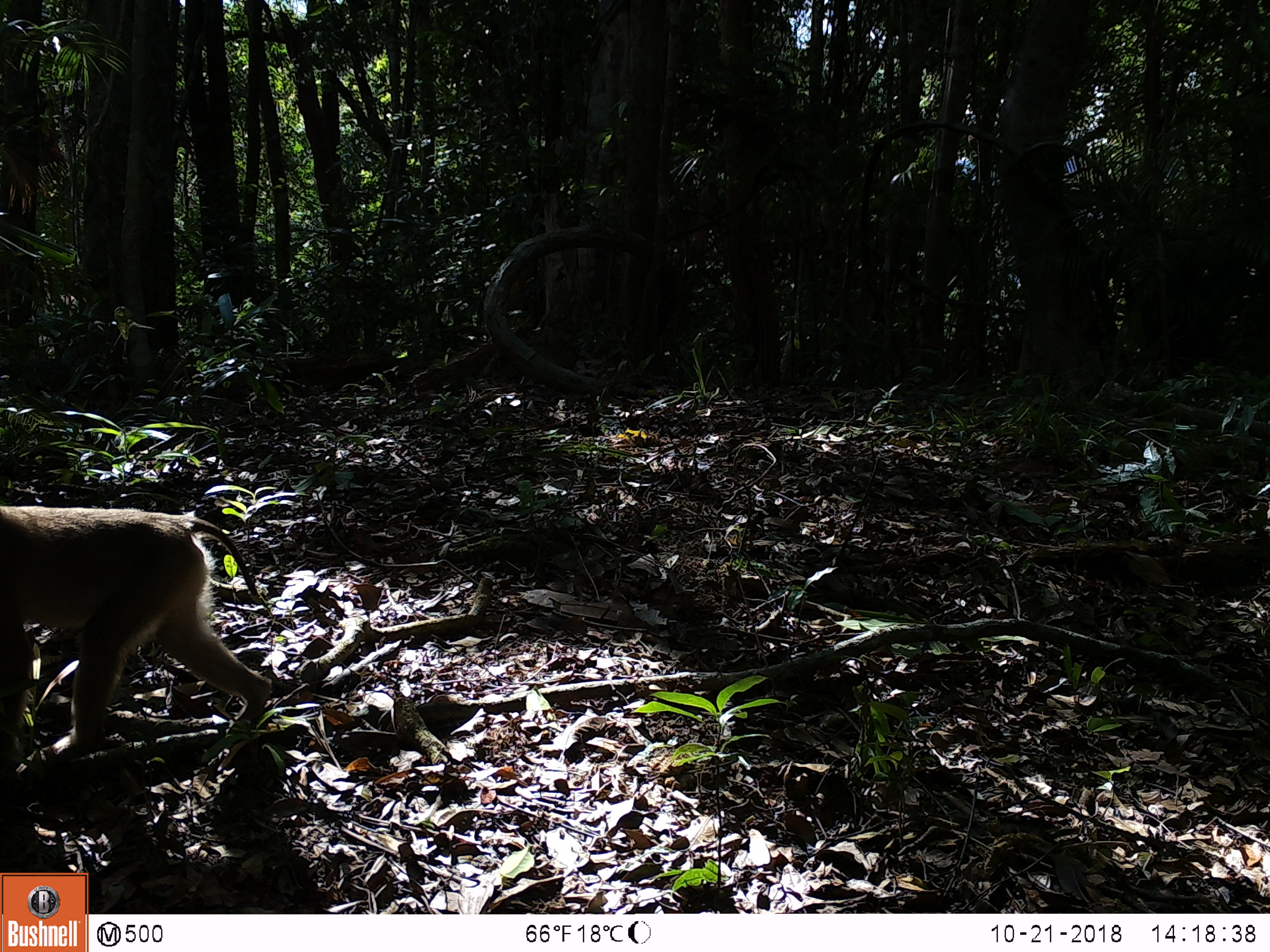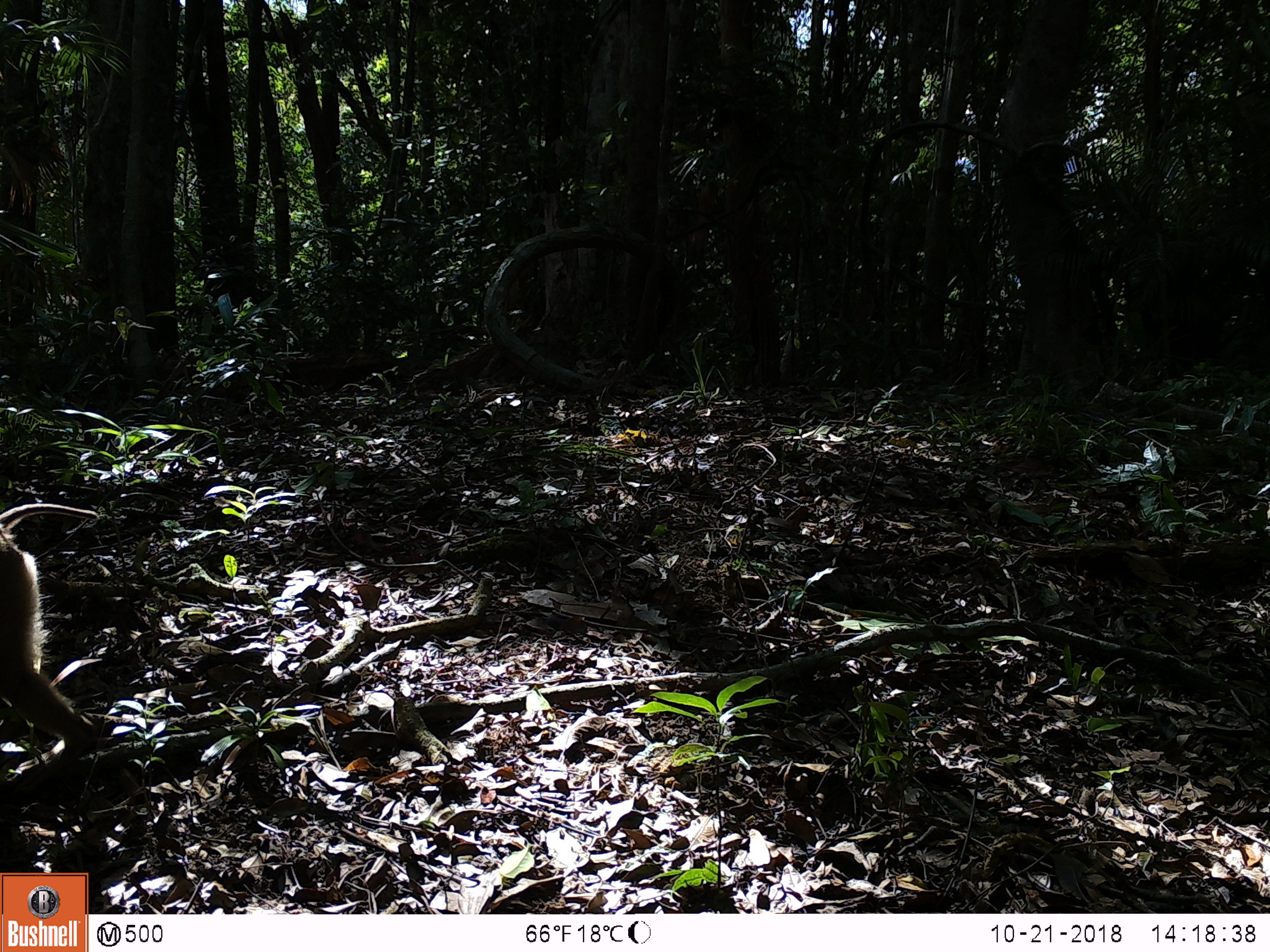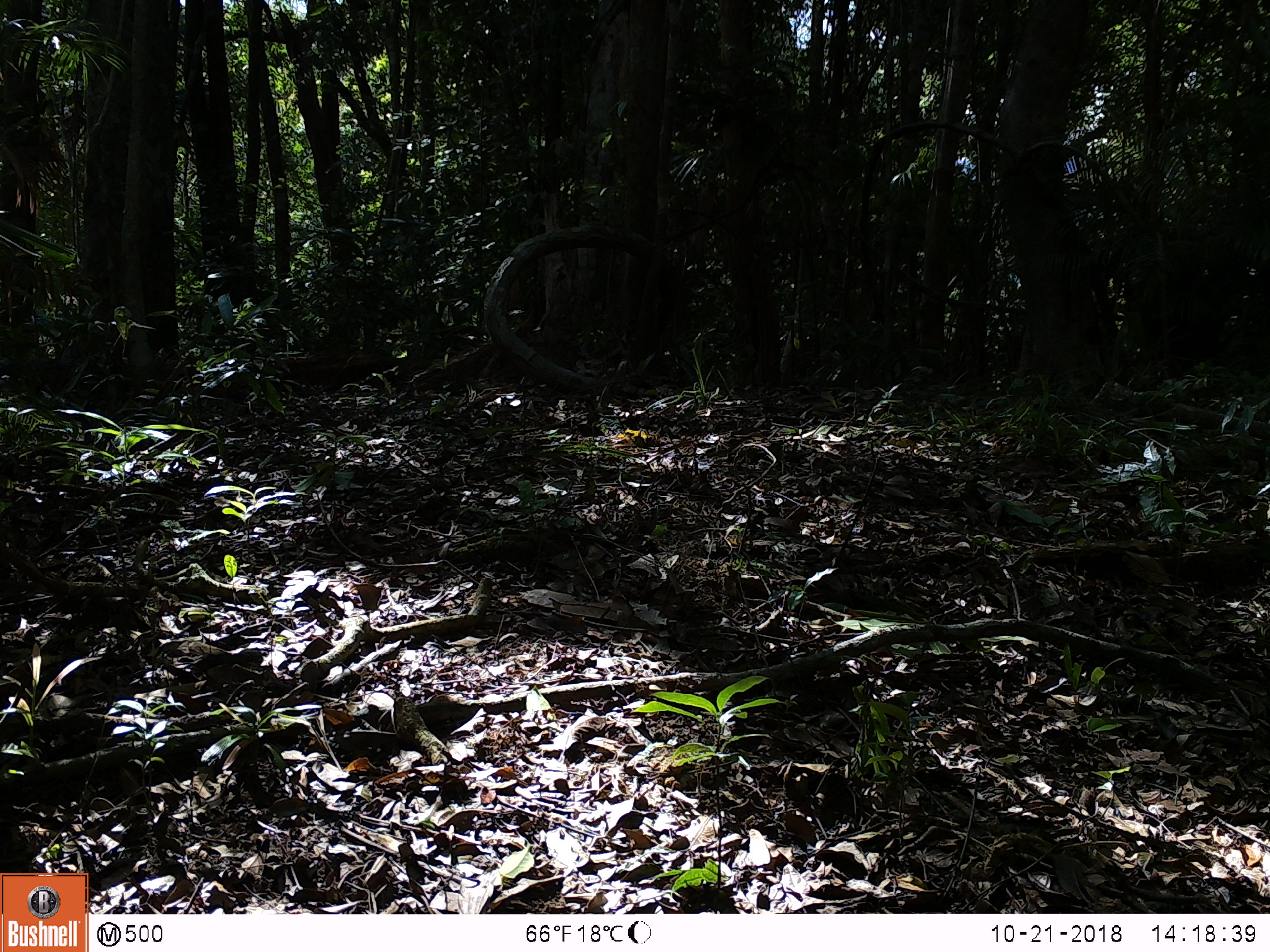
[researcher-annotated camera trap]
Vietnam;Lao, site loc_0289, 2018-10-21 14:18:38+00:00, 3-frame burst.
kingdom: Animalia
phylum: Chordata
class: Mammalia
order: Primates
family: Cercopithecidae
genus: Macaca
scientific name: Macaca nemestrina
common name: pig-tailed macaque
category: pig tailed macaque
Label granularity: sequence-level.